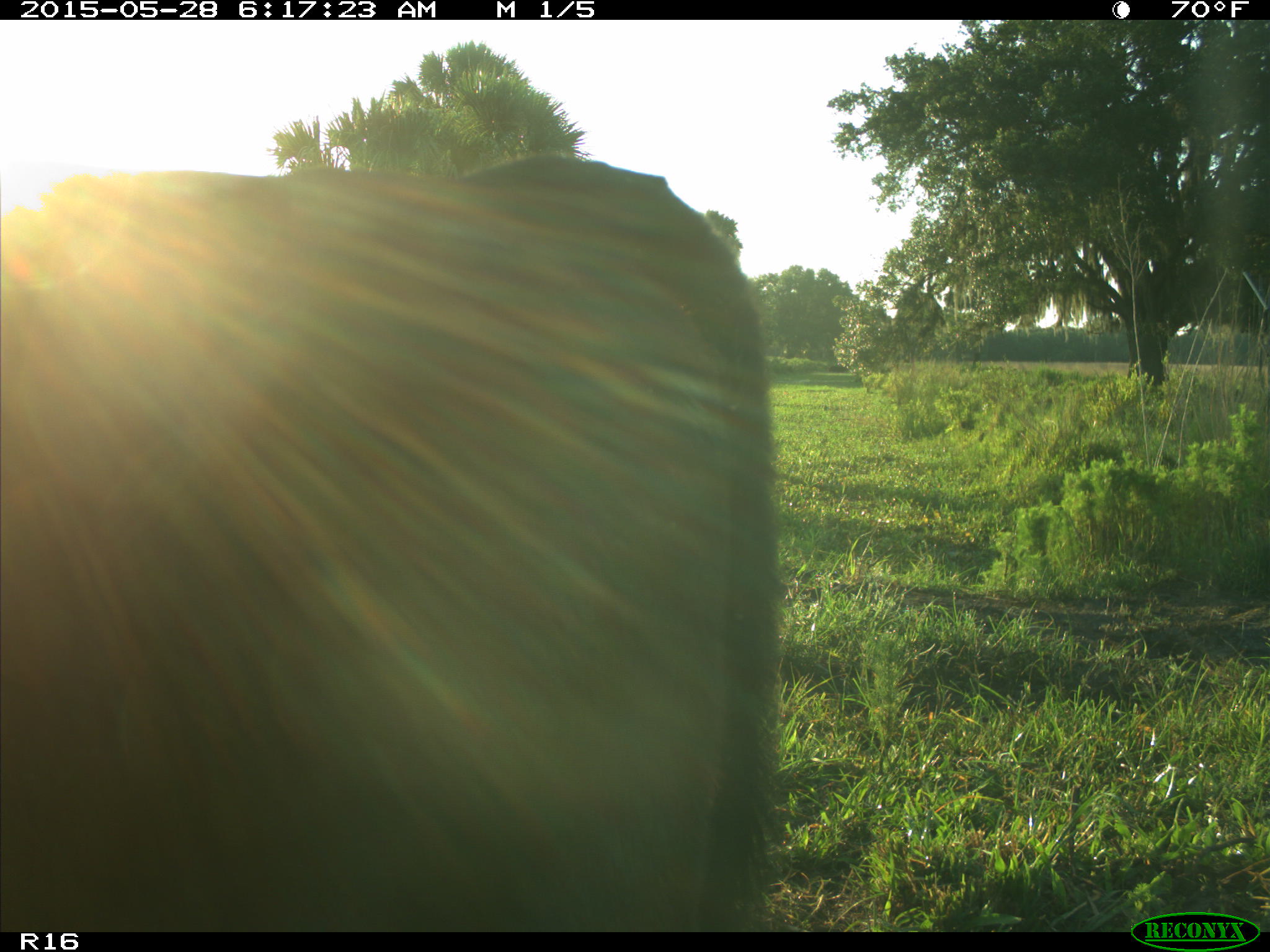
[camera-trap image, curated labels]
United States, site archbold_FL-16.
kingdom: Animalia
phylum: Chordata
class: Mammalia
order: Artiodactyla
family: Bovidae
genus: Bos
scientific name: Bos taurus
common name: domestic cow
Bos taurus (domestic cow).